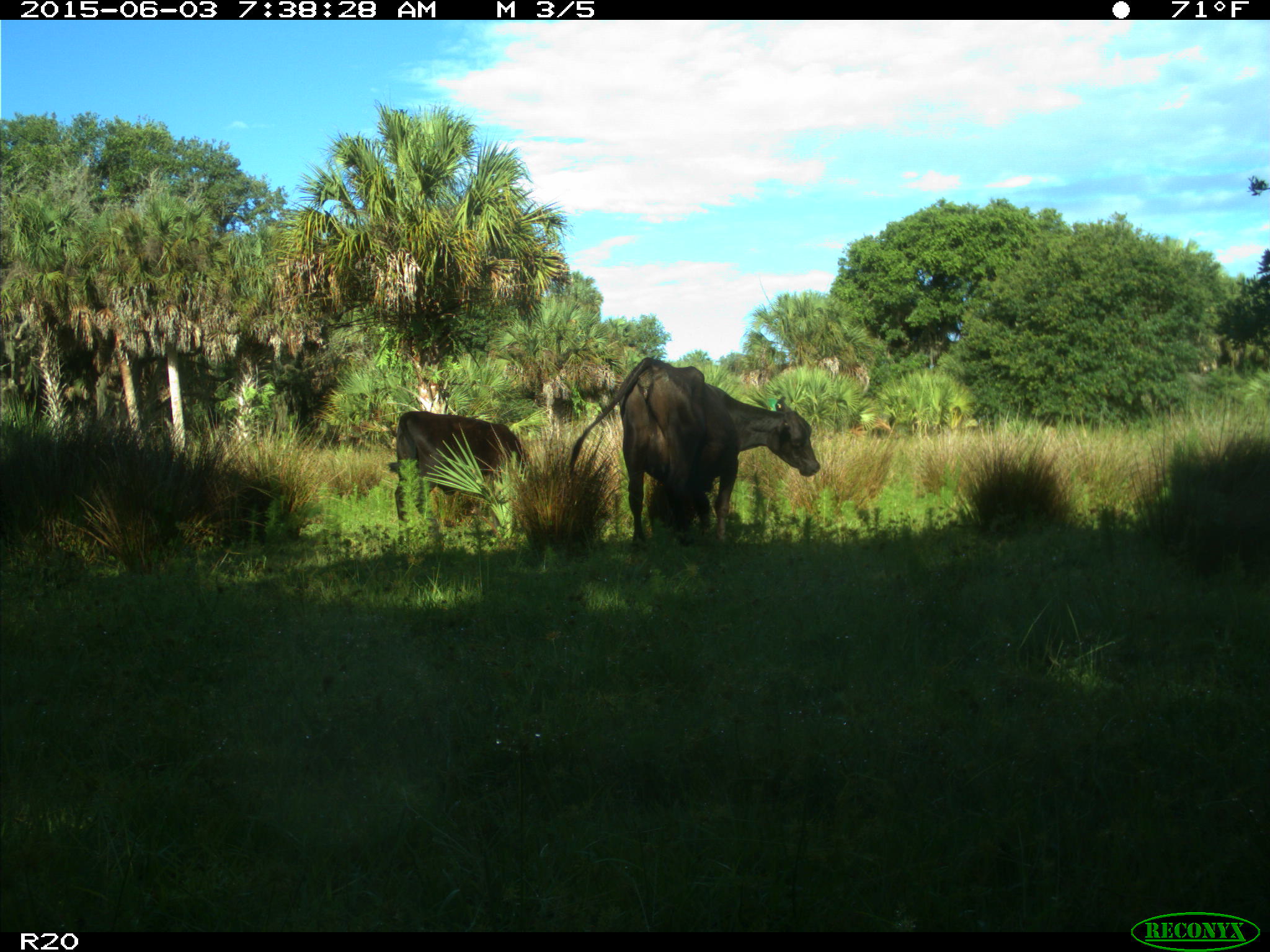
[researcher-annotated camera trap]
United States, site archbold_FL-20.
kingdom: Animalia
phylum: Chordata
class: Mammalia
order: Artiodactyla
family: Bovidae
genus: Bos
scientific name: Bos taurus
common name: domestic cow